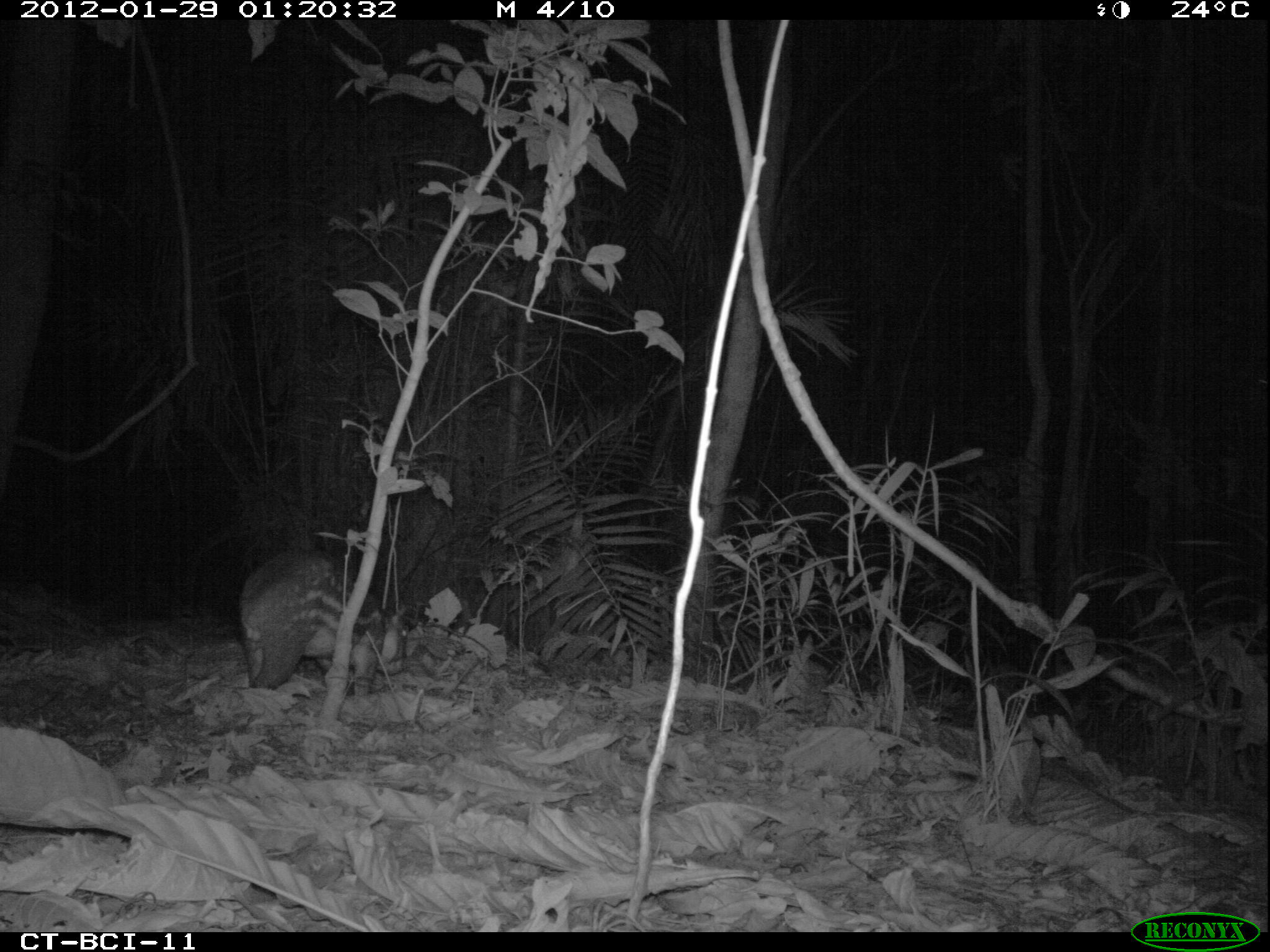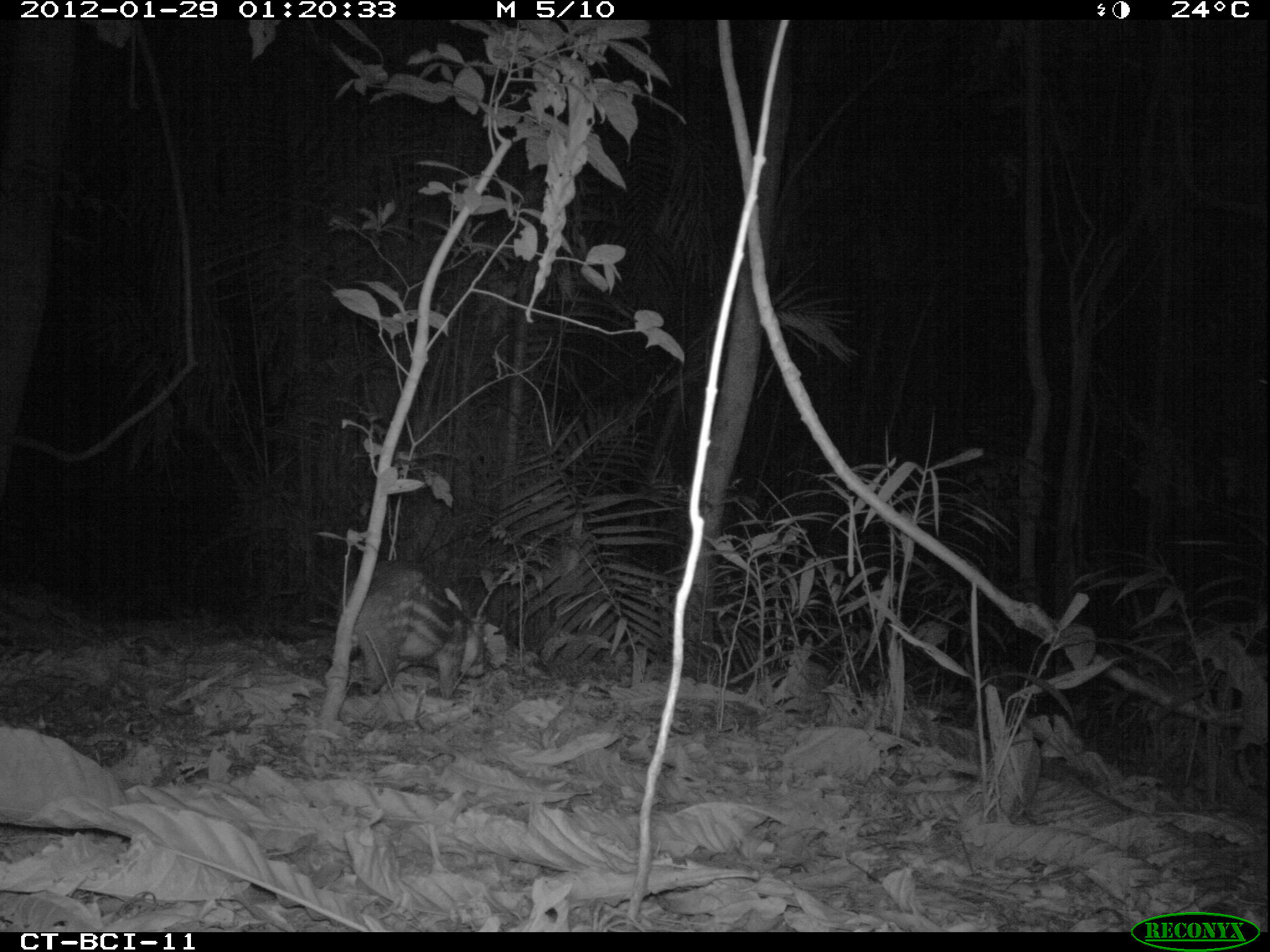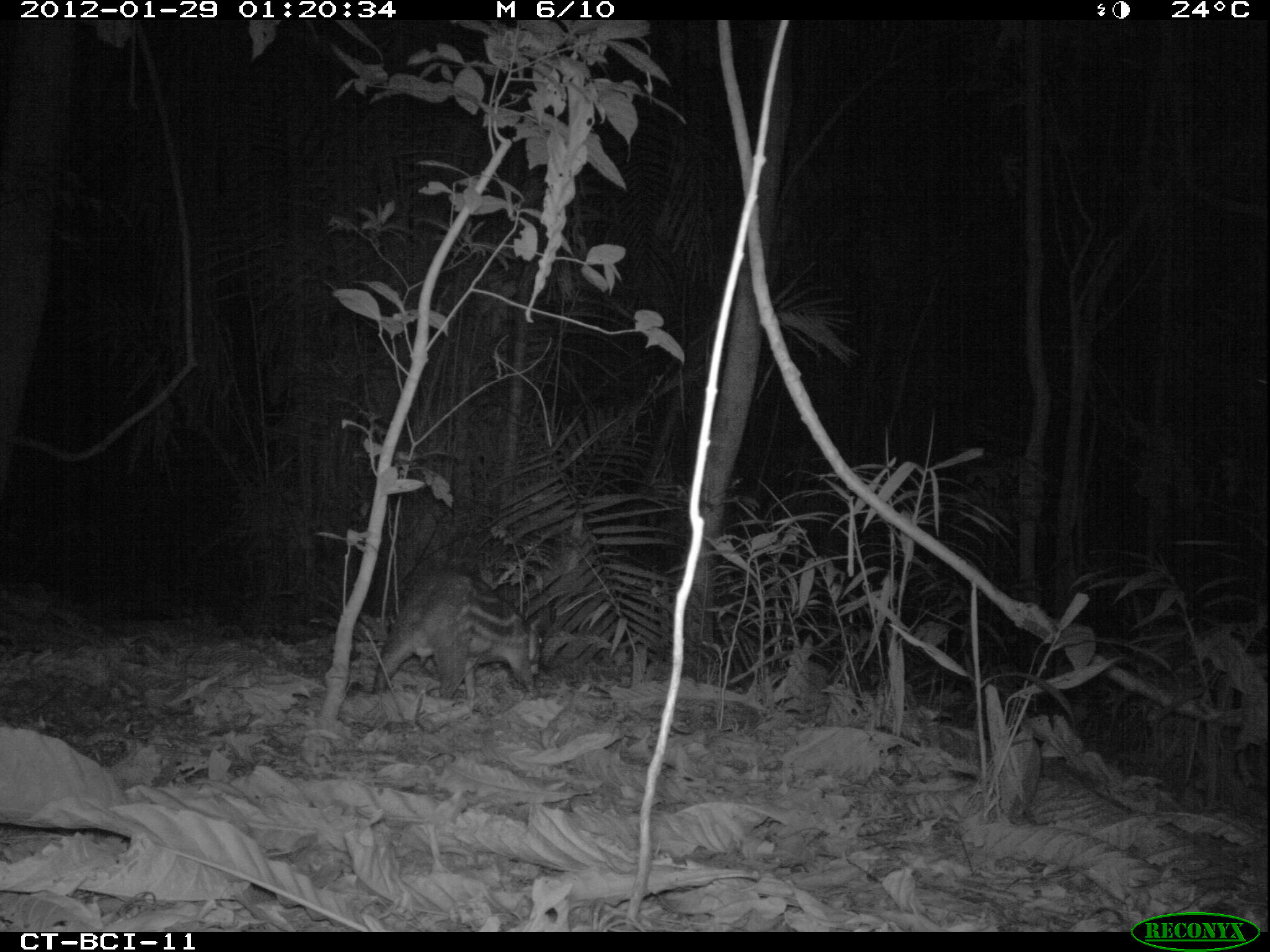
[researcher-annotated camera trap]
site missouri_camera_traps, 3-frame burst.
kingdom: Animalia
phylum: Chordata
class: Mammalia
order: Rodentia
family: Cuniculidae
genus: Cuniculus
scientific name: Cuniculus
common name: paca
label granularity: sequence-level